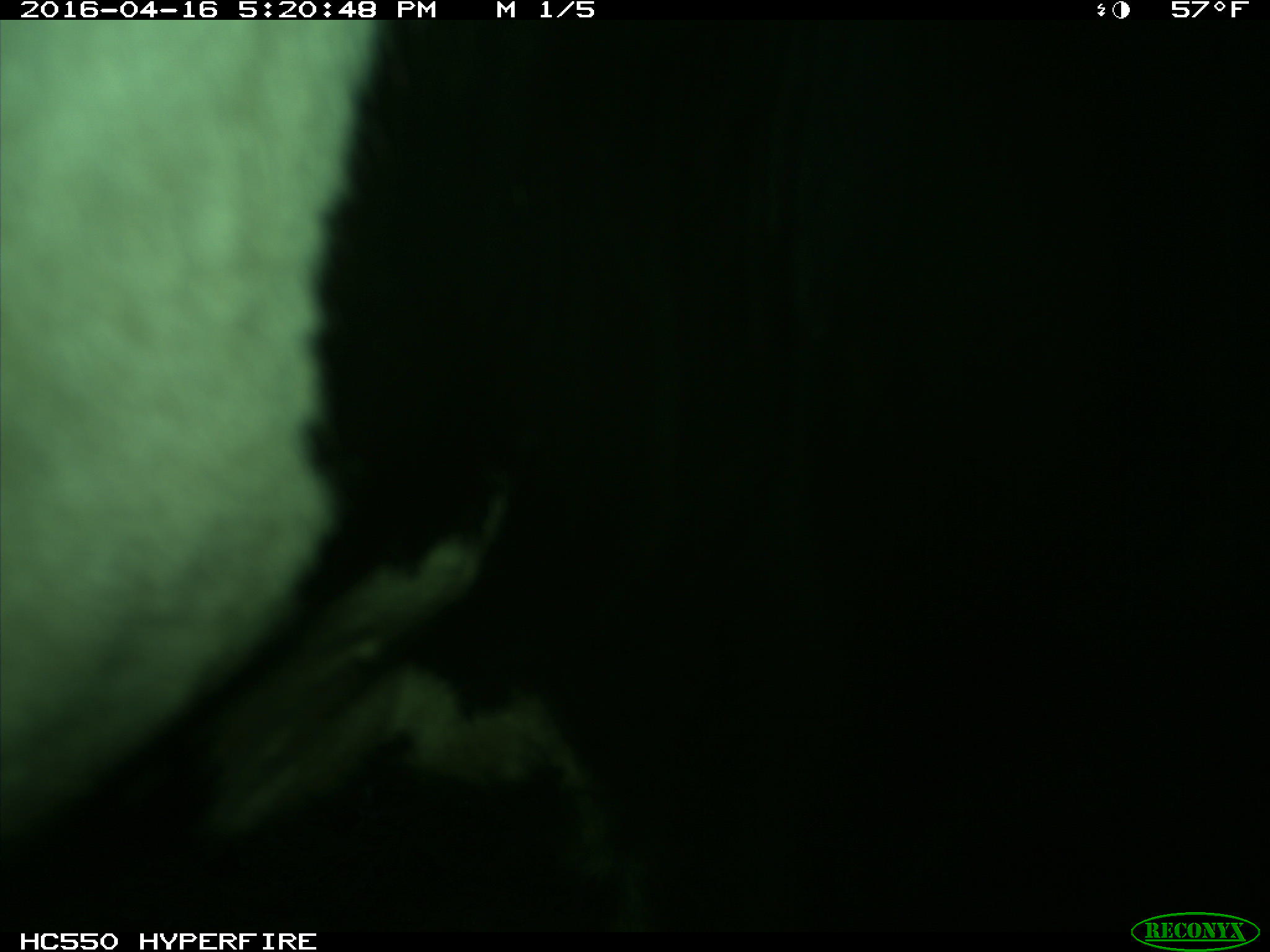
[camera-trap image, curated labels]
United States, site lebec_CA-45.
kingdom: Animalia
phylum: Chordata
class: Mammalia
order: Artiodactyla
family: Bovidae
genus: Bos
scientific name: Bos taurus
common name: domestic cow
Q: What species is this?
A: Bos taurus (domestic cow).